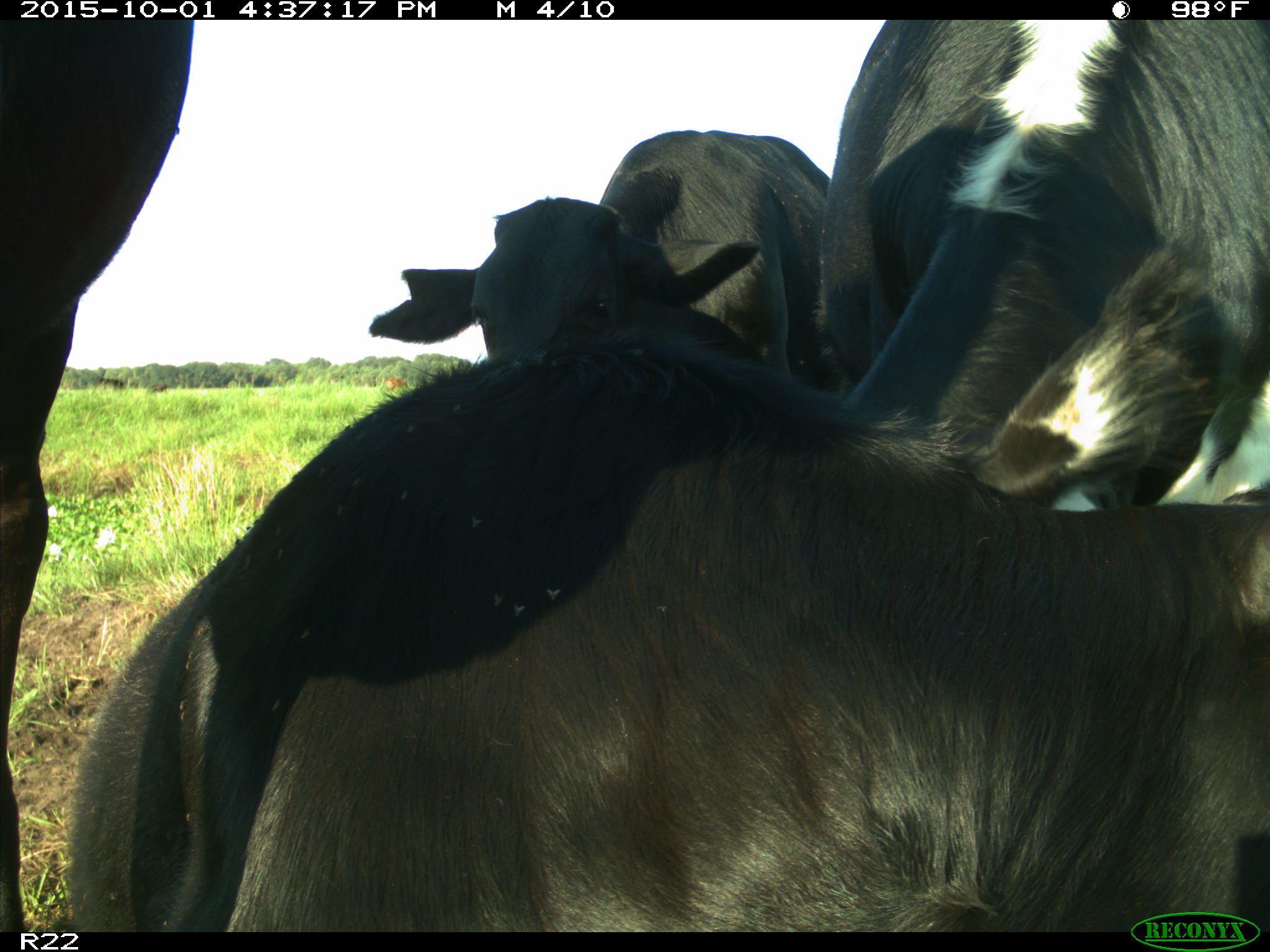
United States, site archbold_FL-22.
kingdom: Animalia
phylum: Chordata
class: Mammalia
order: Artiodactyla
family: Bovidae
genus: Bos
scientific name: Bos taurus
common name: domestic cow